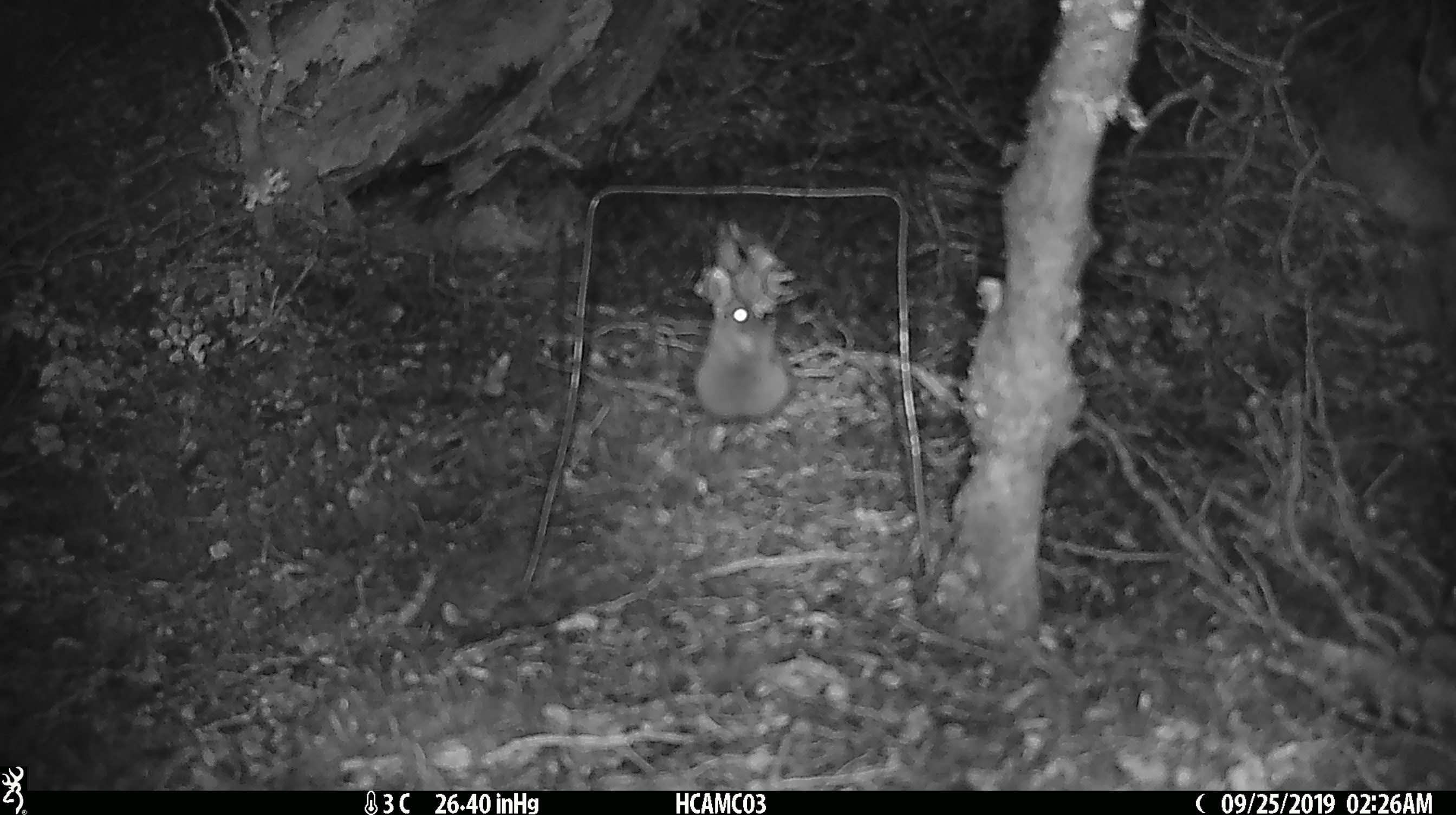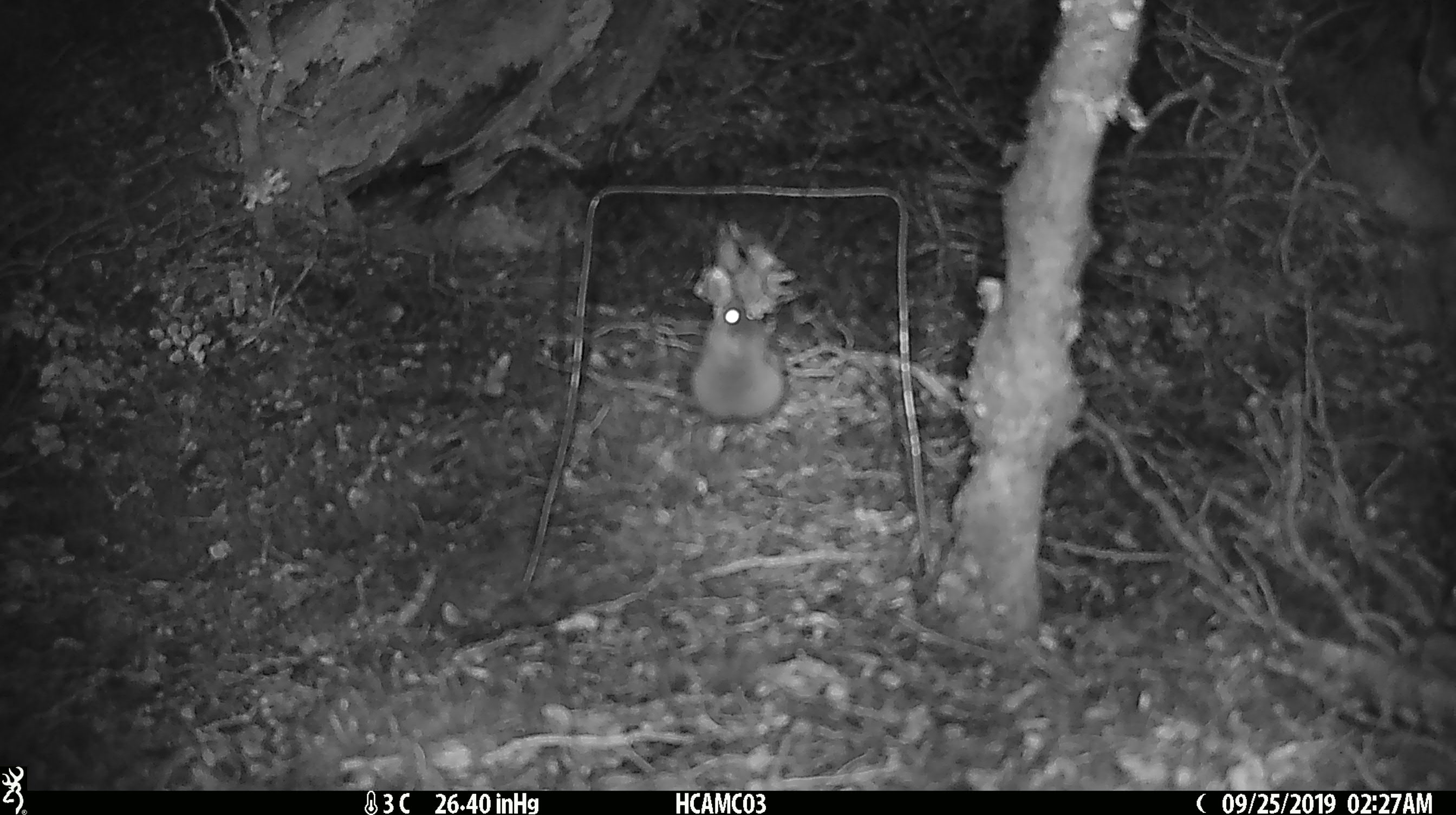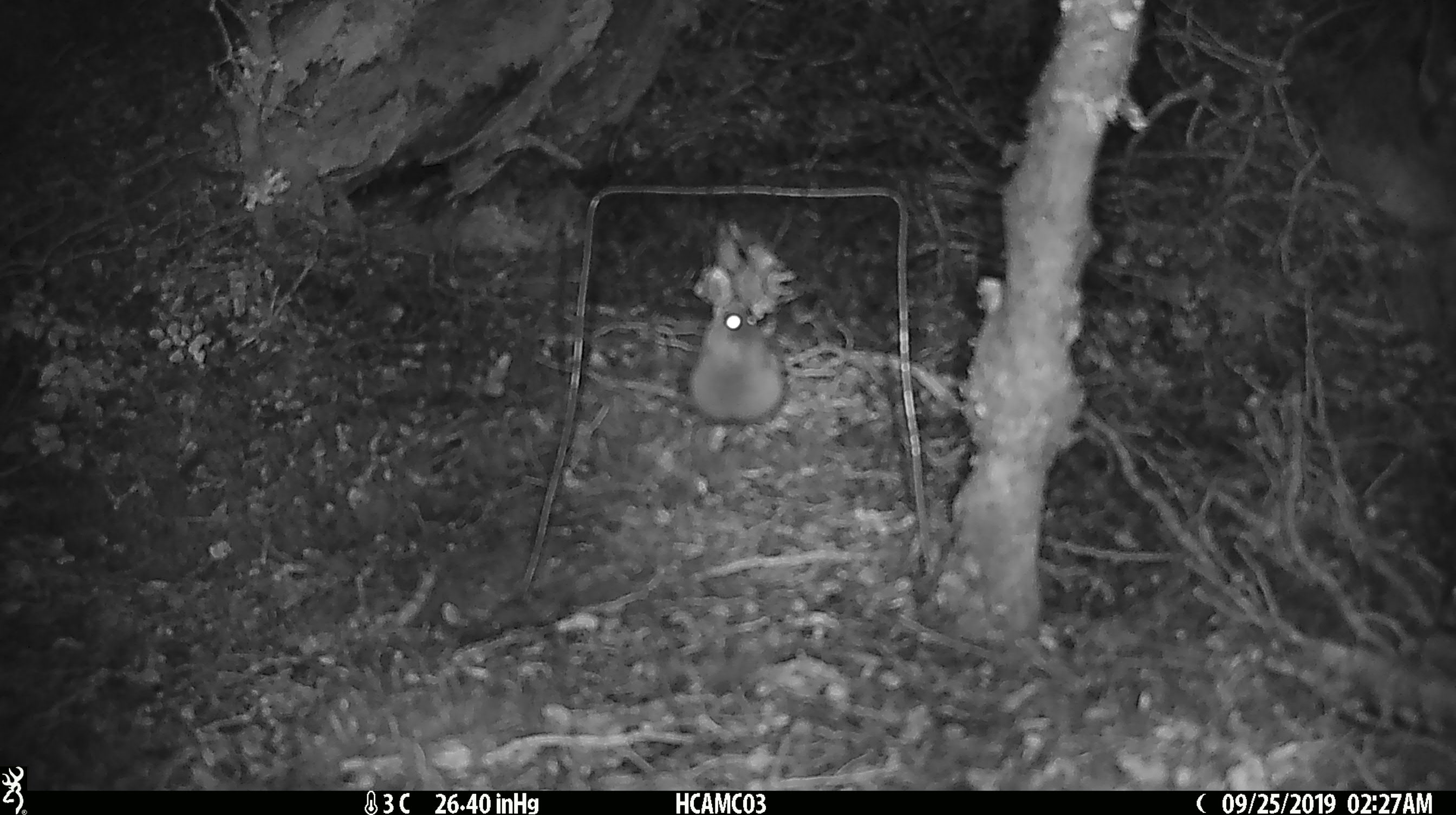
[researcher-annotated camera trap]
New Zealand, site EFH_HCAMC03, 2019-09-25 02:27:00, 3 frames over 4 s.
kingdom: Animalia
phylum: Chordata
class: Mammalia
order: Rodentia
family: Muridae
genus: Mus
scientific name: Mus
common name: mouse